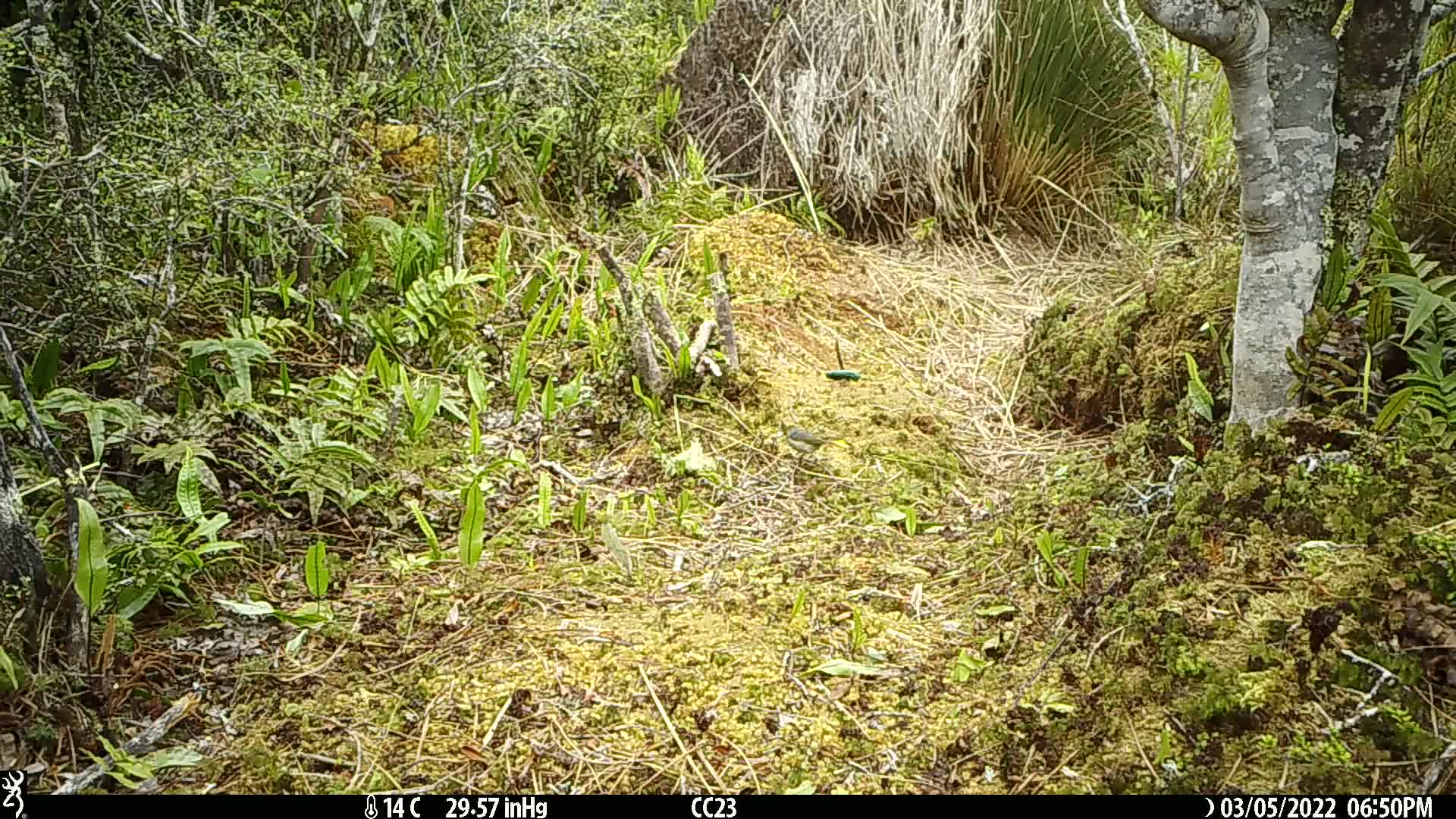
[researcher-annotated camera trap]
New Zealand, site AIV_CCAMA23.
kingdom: Animalia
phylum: Chordata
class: Aves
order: Passeriformes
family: Zosteropidae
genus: Zosterops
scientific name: Zosterops lateralis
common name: silvereye